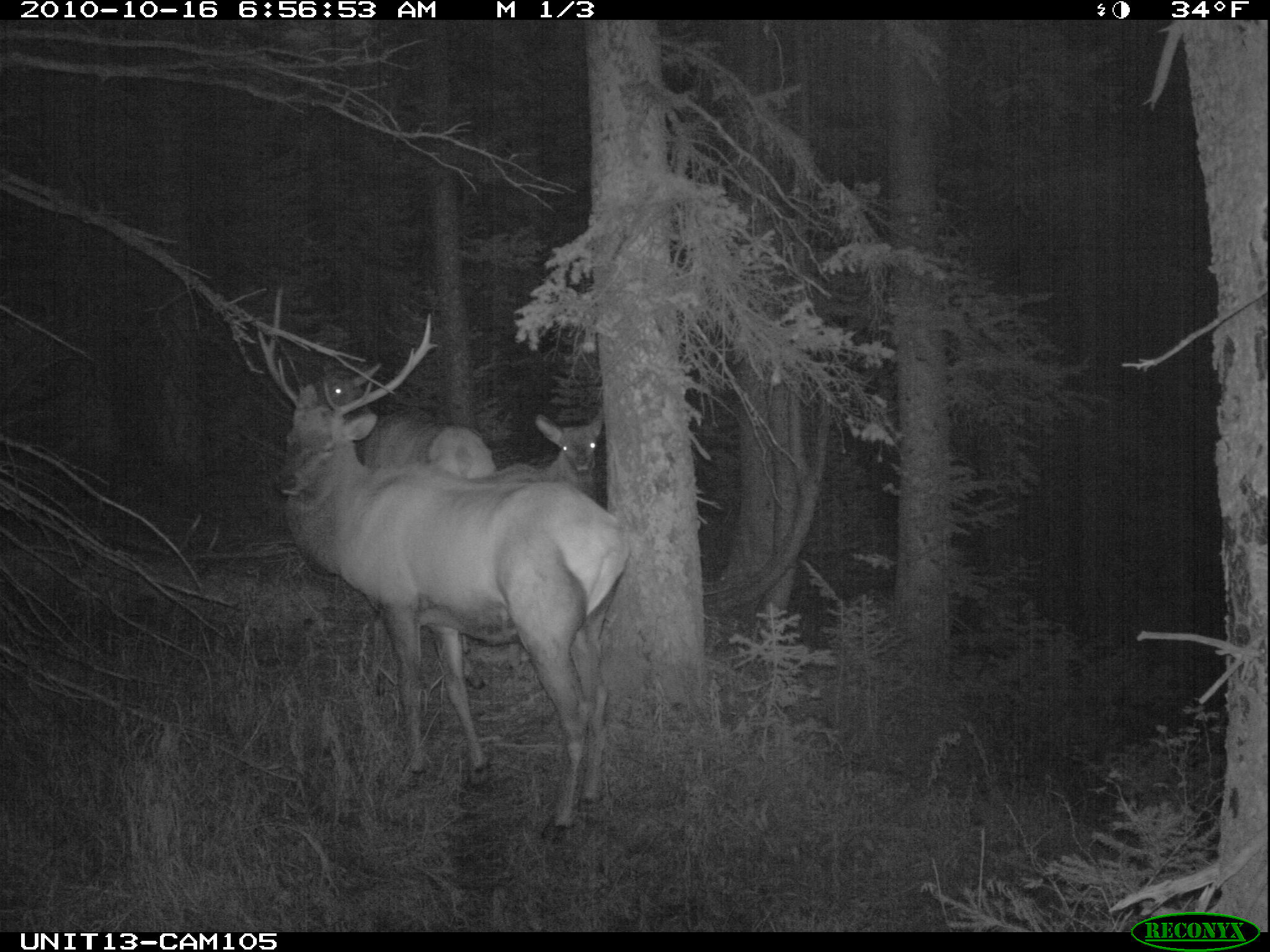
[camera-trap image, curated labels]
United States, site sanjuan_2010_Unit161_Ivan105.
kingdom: Animalia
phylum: Chordata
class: Mammalia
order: Artiodactyla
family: Cervidae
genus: Cervus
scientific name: Cervus elaphus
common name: red deer